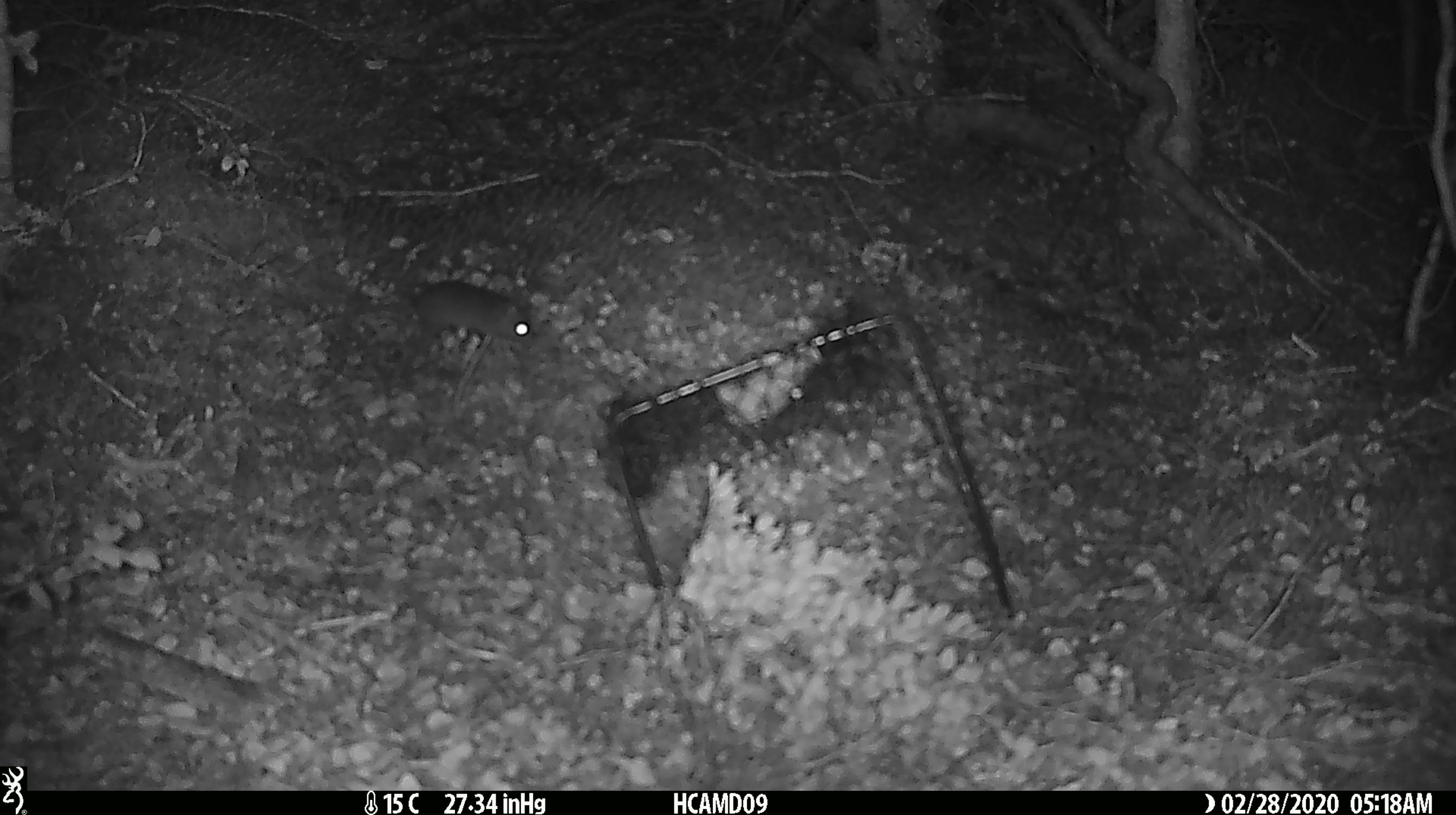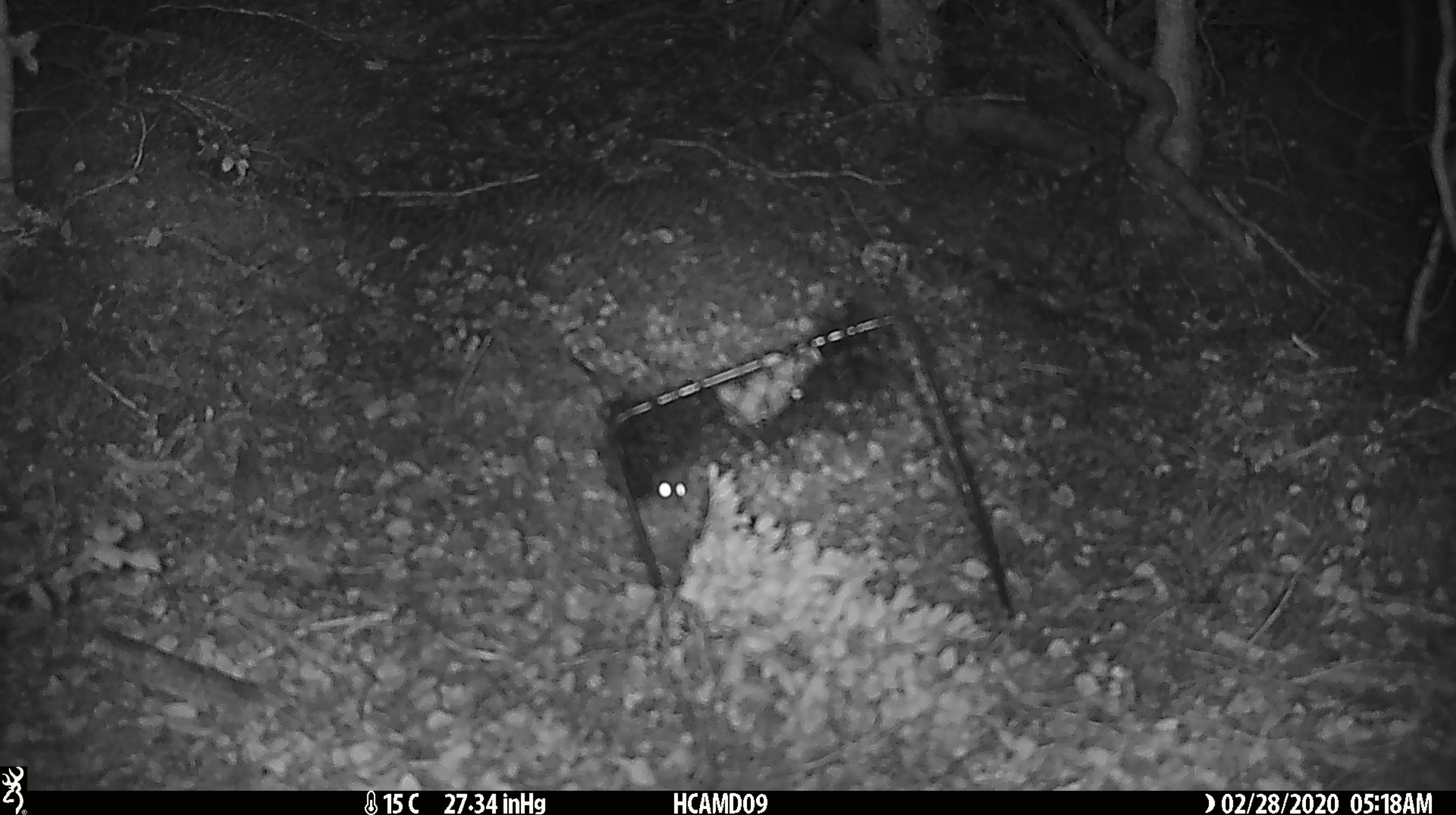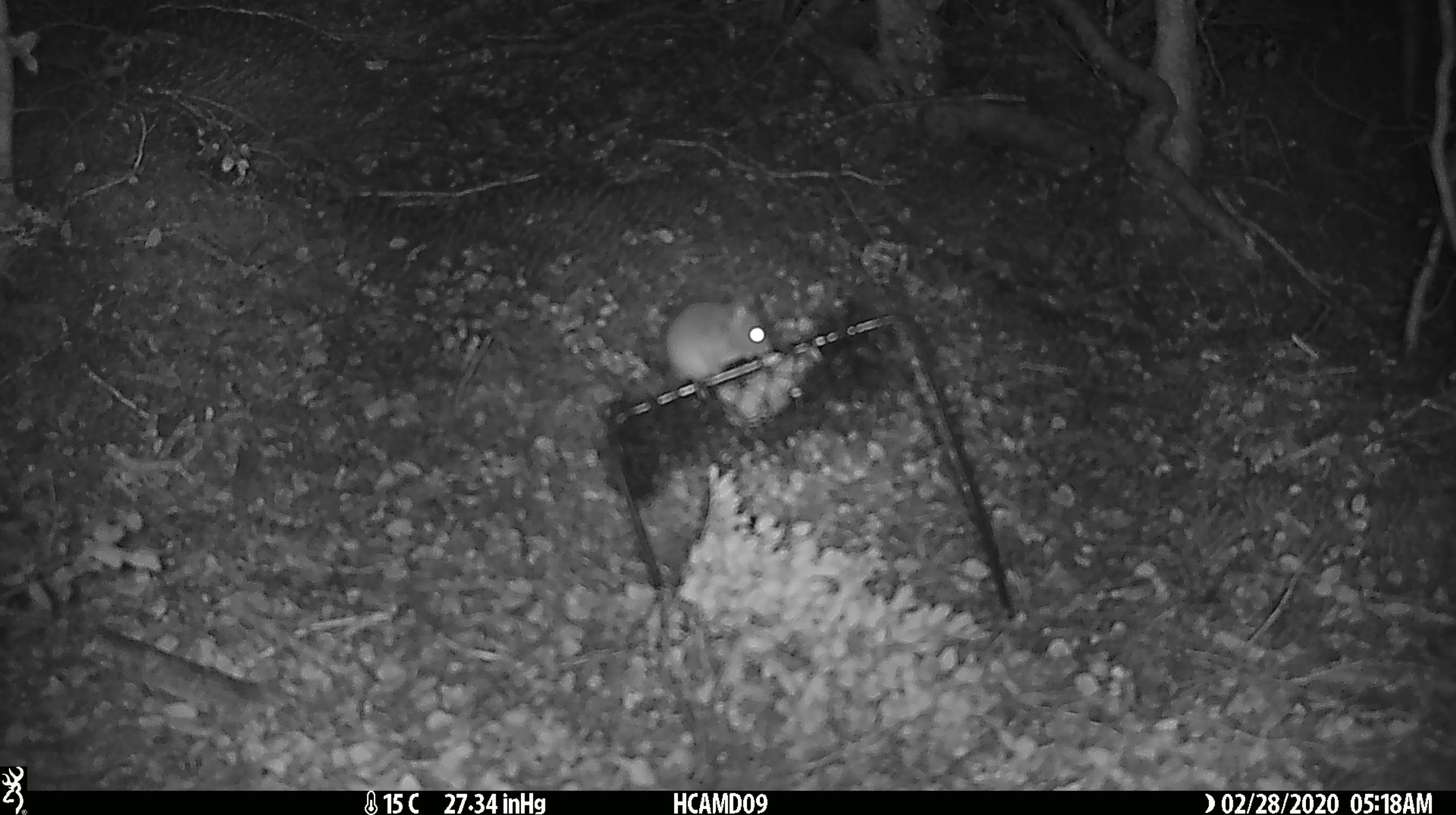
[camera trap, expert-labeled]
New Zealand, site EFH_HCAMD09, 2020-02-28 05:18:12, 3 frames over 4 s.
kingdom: Animalia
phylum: Chordata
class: Mammalia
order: Rodentia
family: Muridae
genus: Mus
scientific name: Mus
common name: mouse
Mouse (Mus).